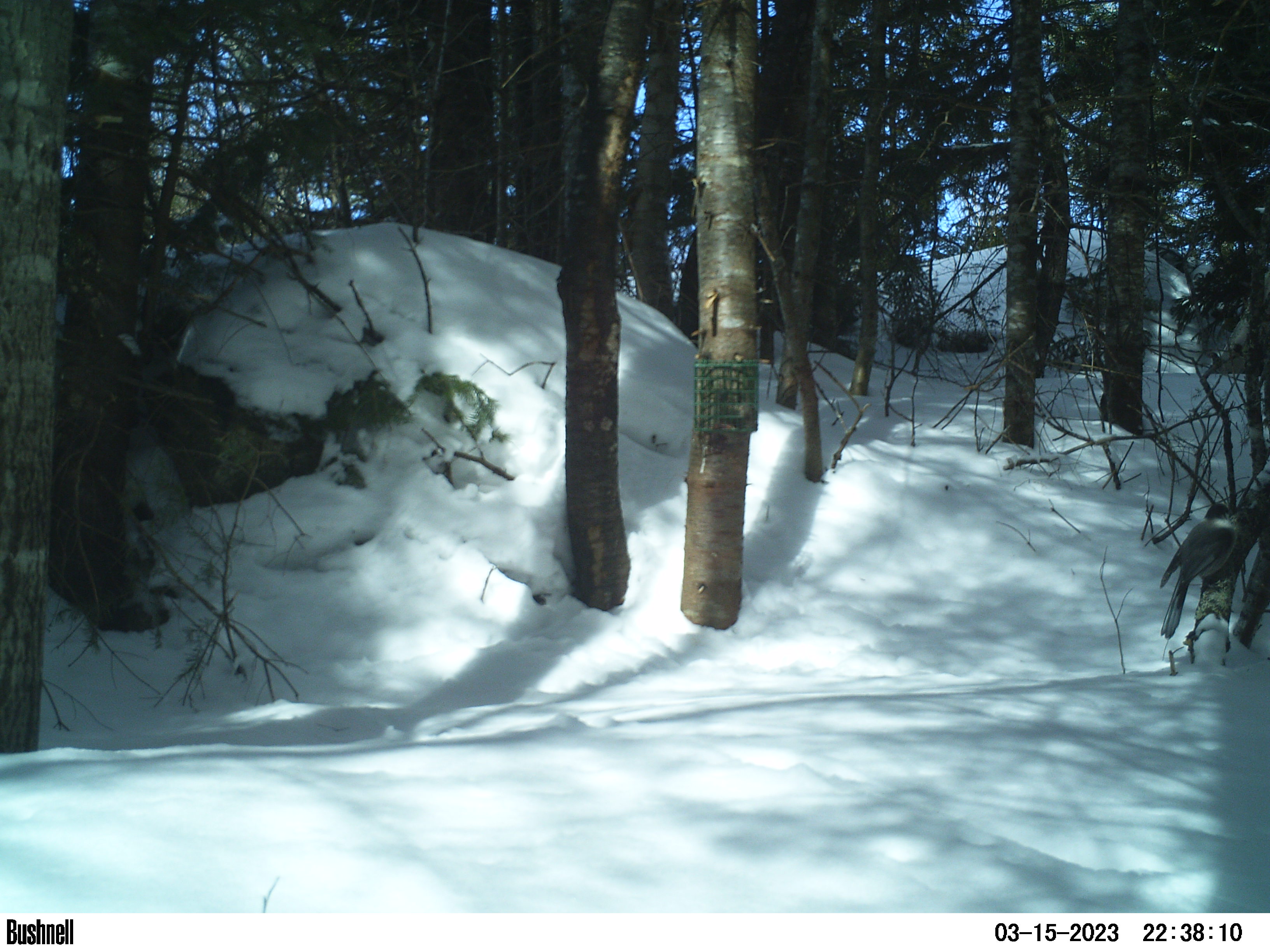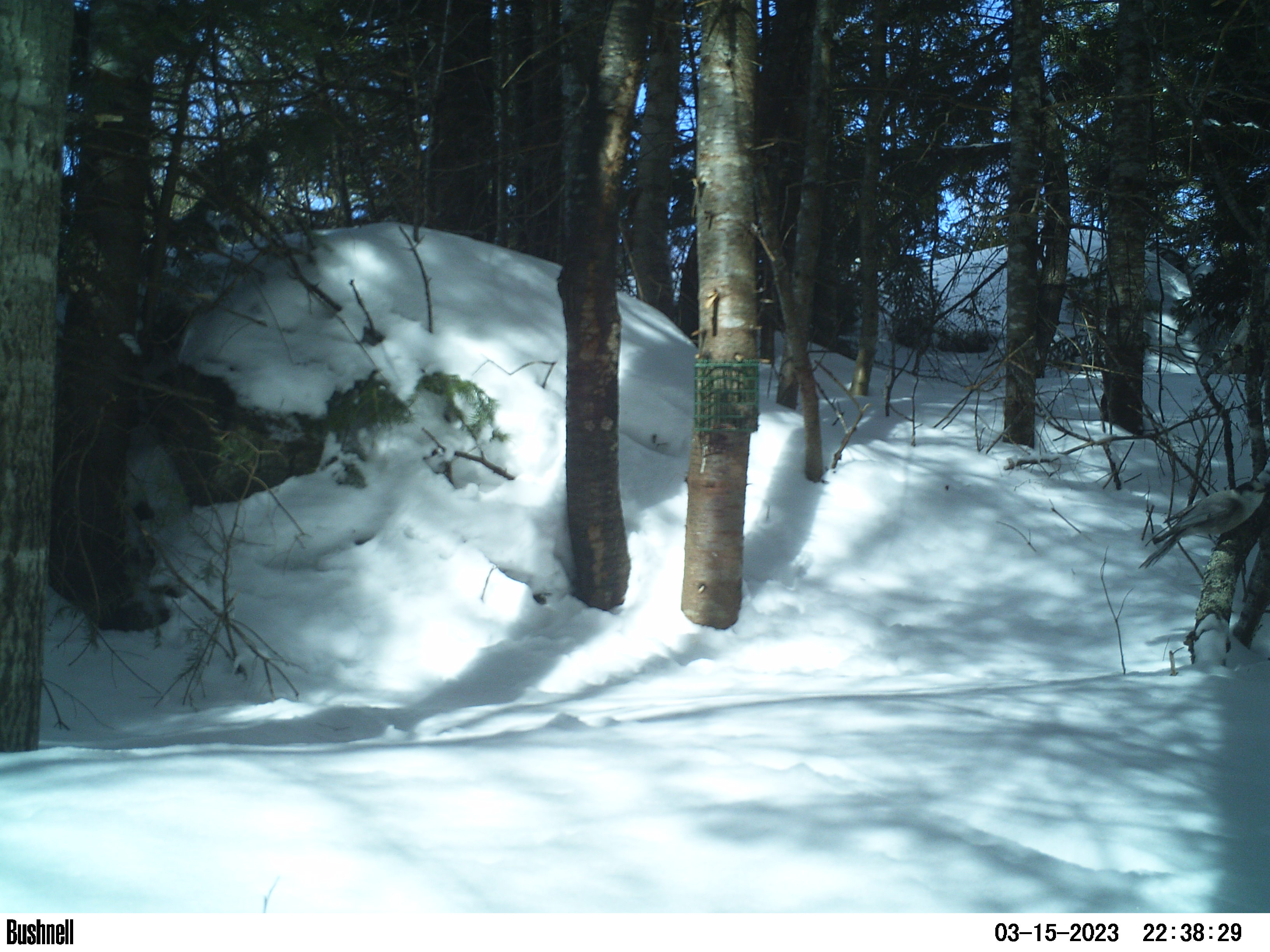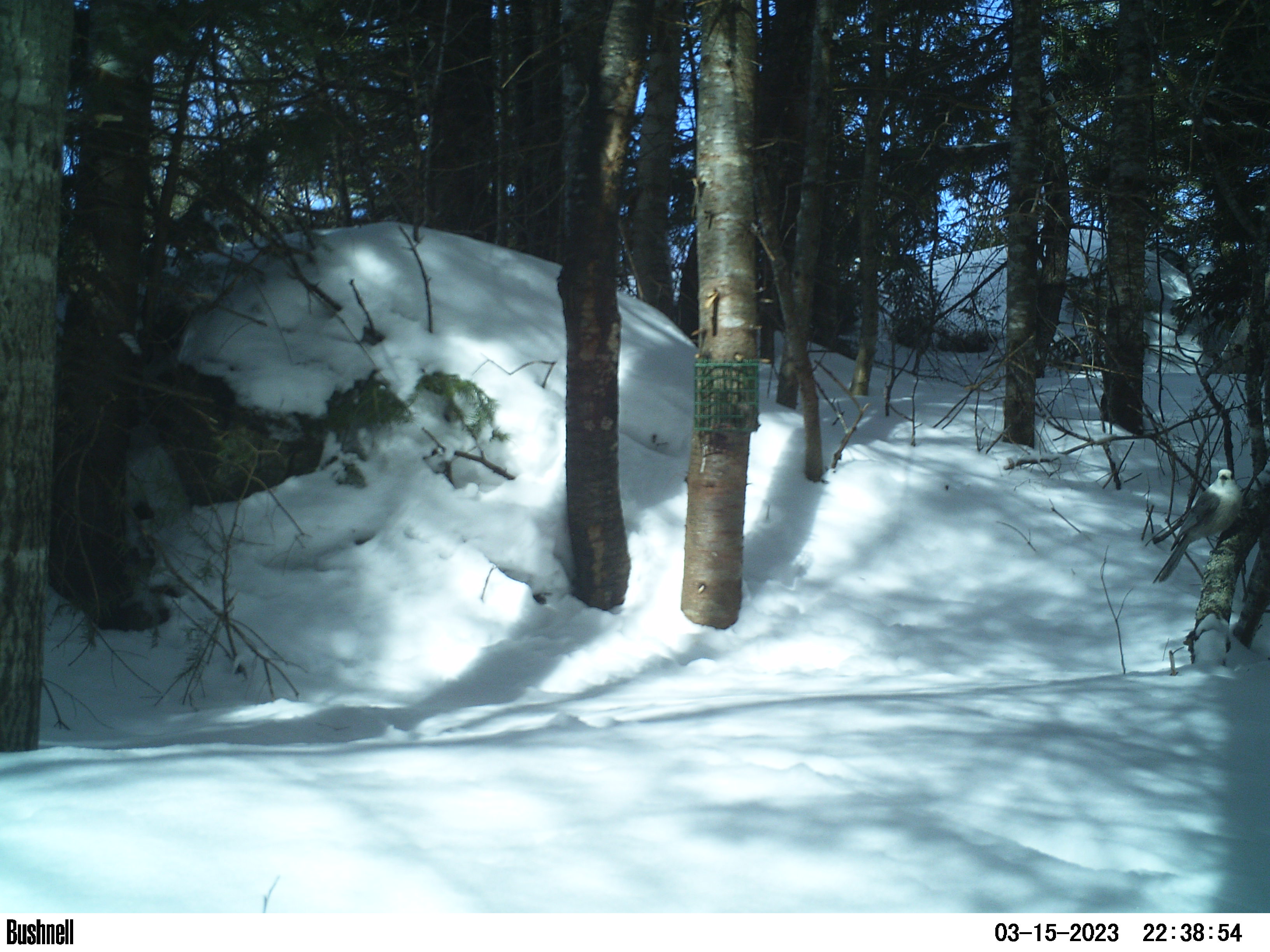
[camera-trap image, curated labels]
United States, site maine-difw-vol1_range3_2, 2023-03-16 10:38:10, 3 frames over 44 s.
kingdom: Animalia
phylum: Chordata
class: Aves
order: Passeriformes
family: Corvidae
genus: Perisoreus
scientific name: Perisoreus canadensis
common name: canada jay